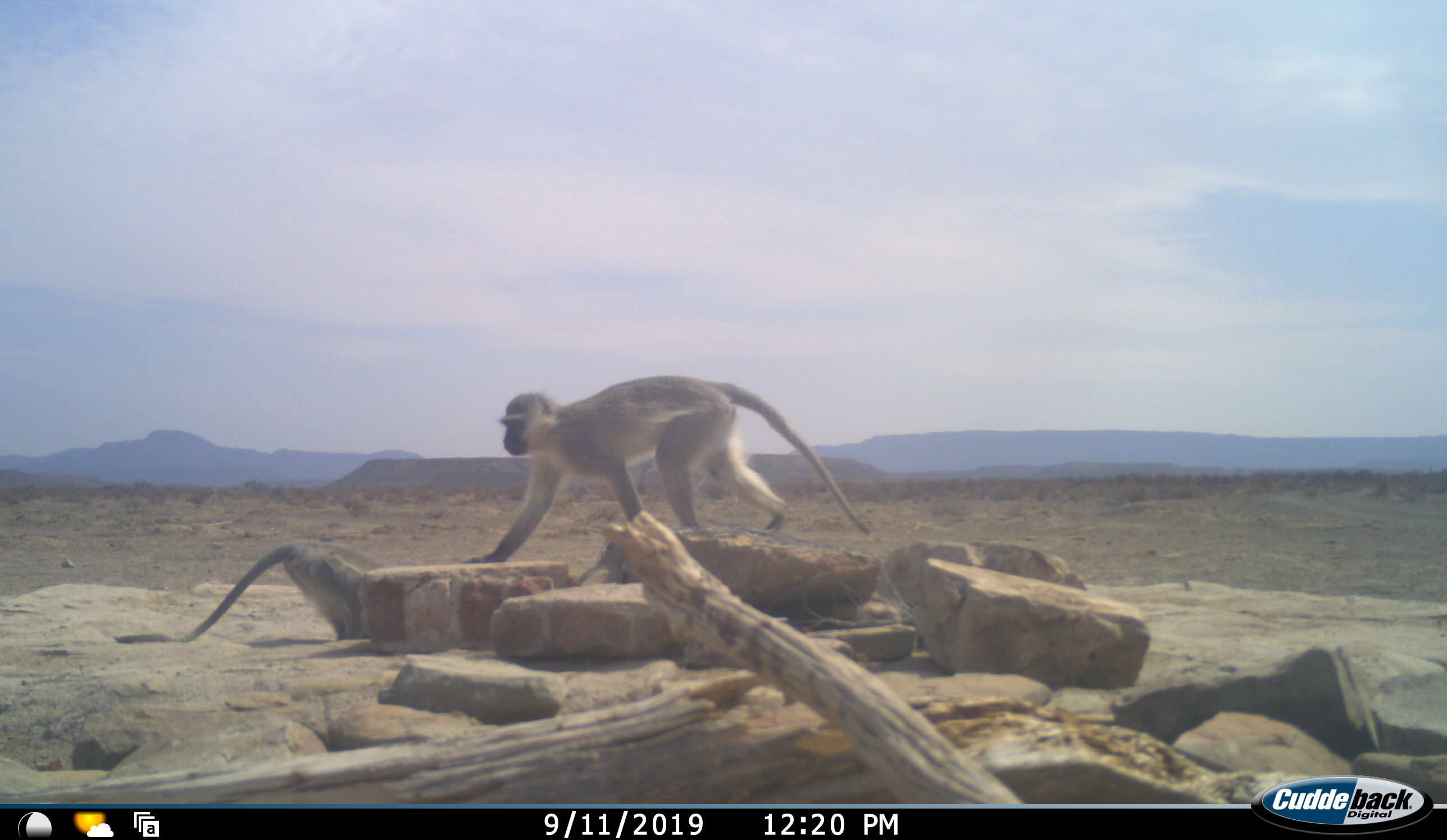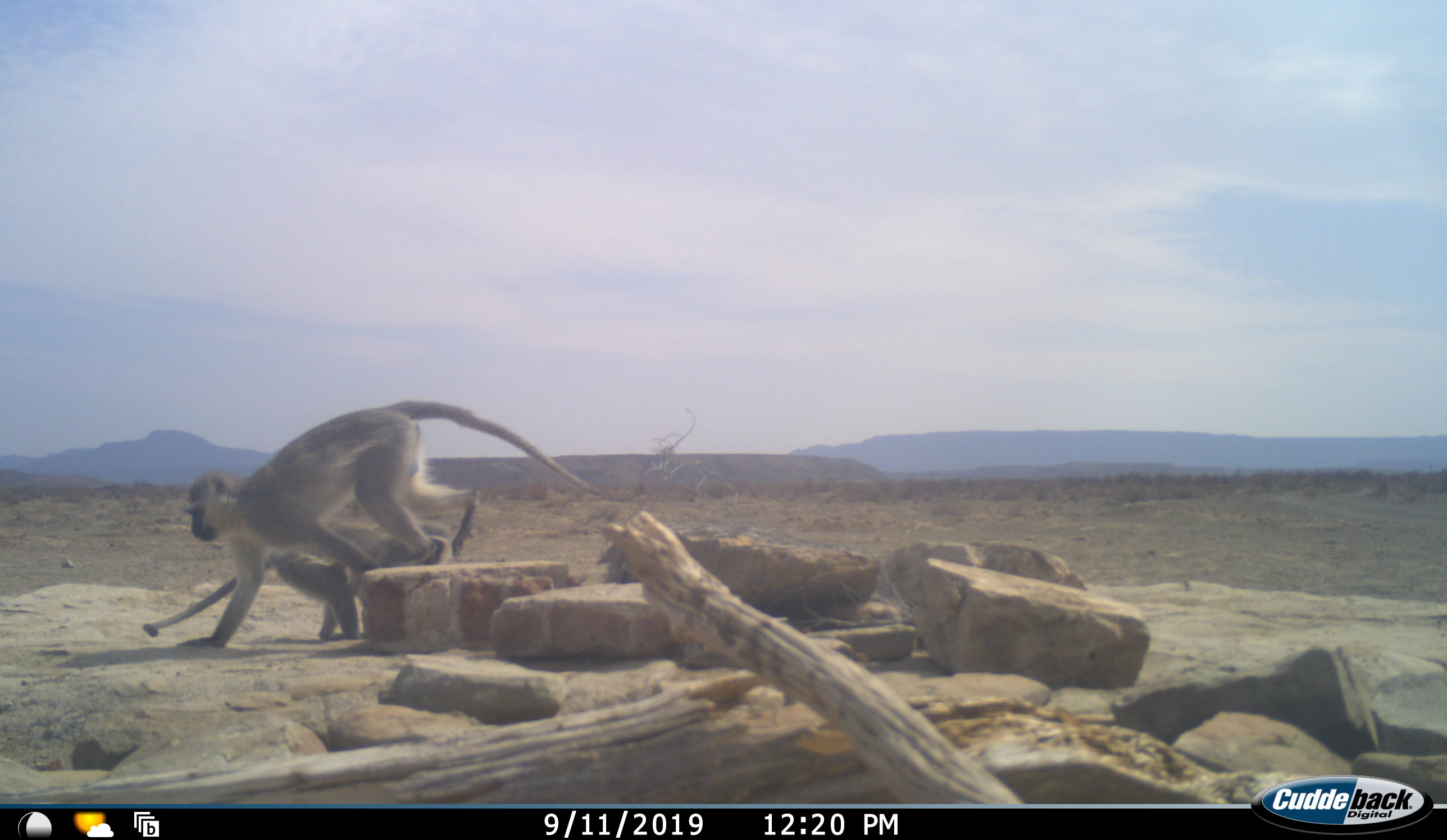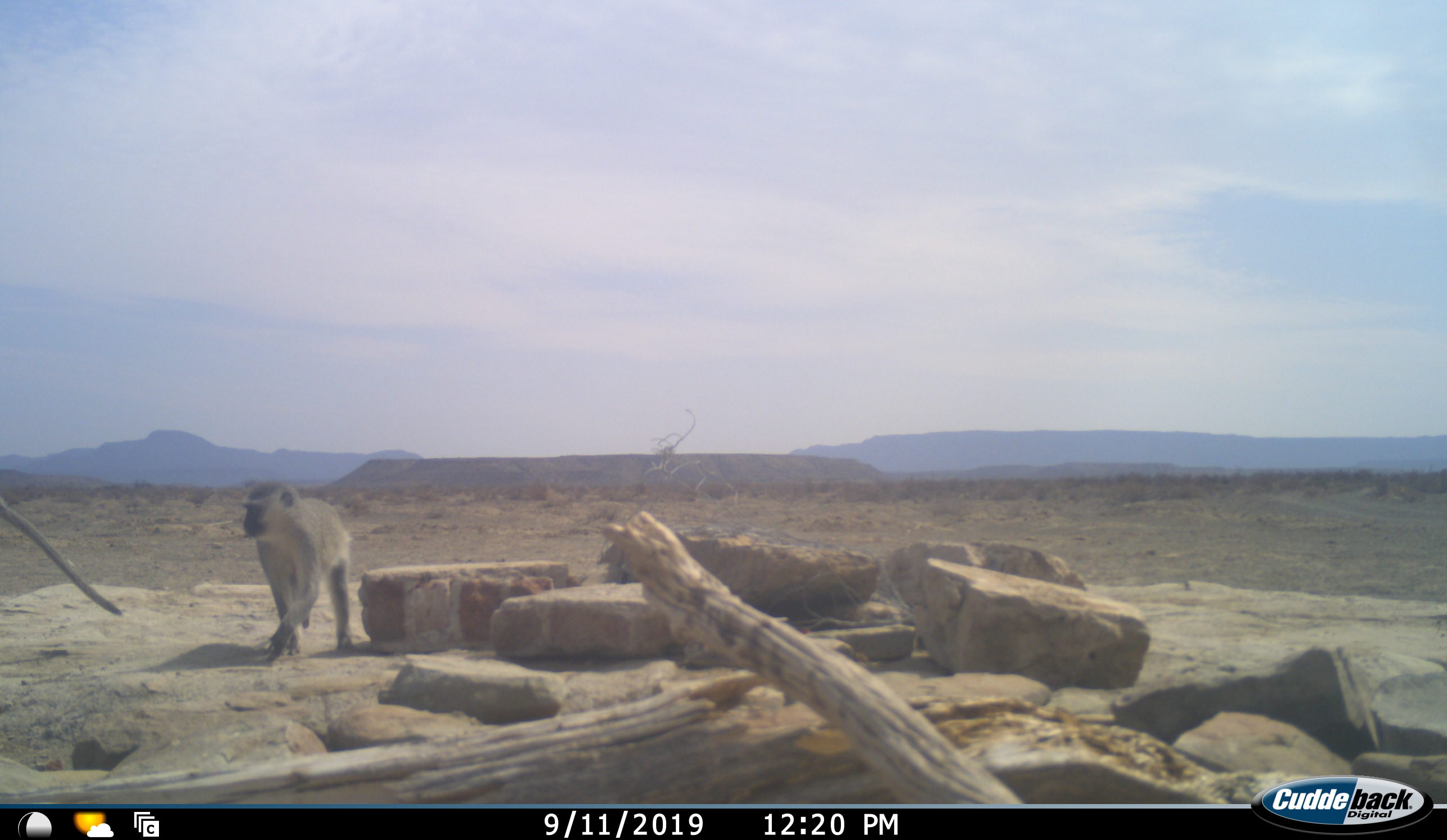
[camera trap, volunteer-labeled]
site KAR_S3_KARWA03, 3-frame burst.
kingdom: Animalia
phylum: Chordata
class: Mammalia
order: Primates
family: Cercopithecidae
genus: Chlorocebus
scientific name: Chlorocebus pygerythrus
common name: vervet monkey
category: monkeyvervet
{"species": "monkeyvervet (vervet monkey) (Chlorocebus pygerythrus)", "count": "2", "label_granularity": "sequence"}